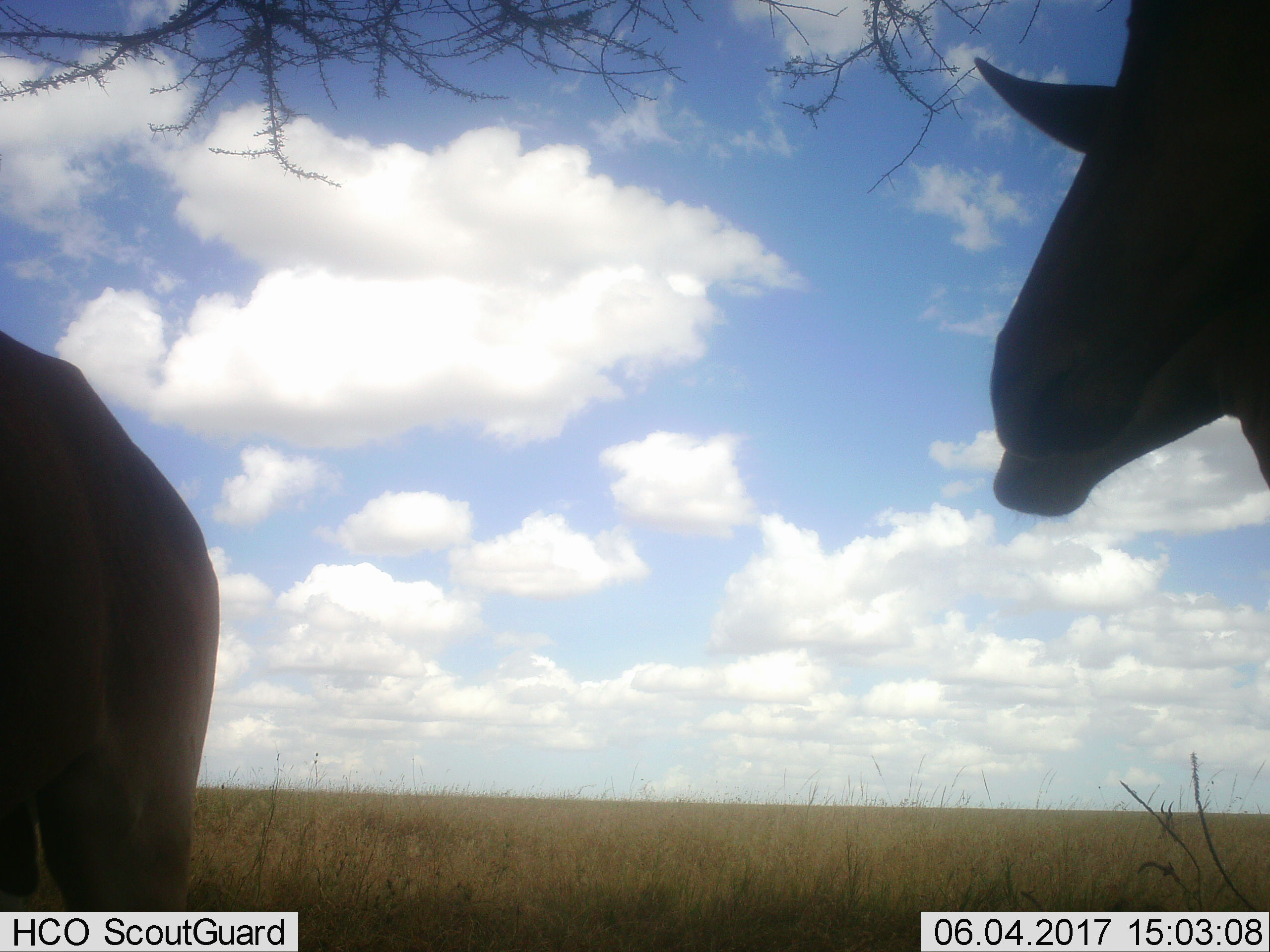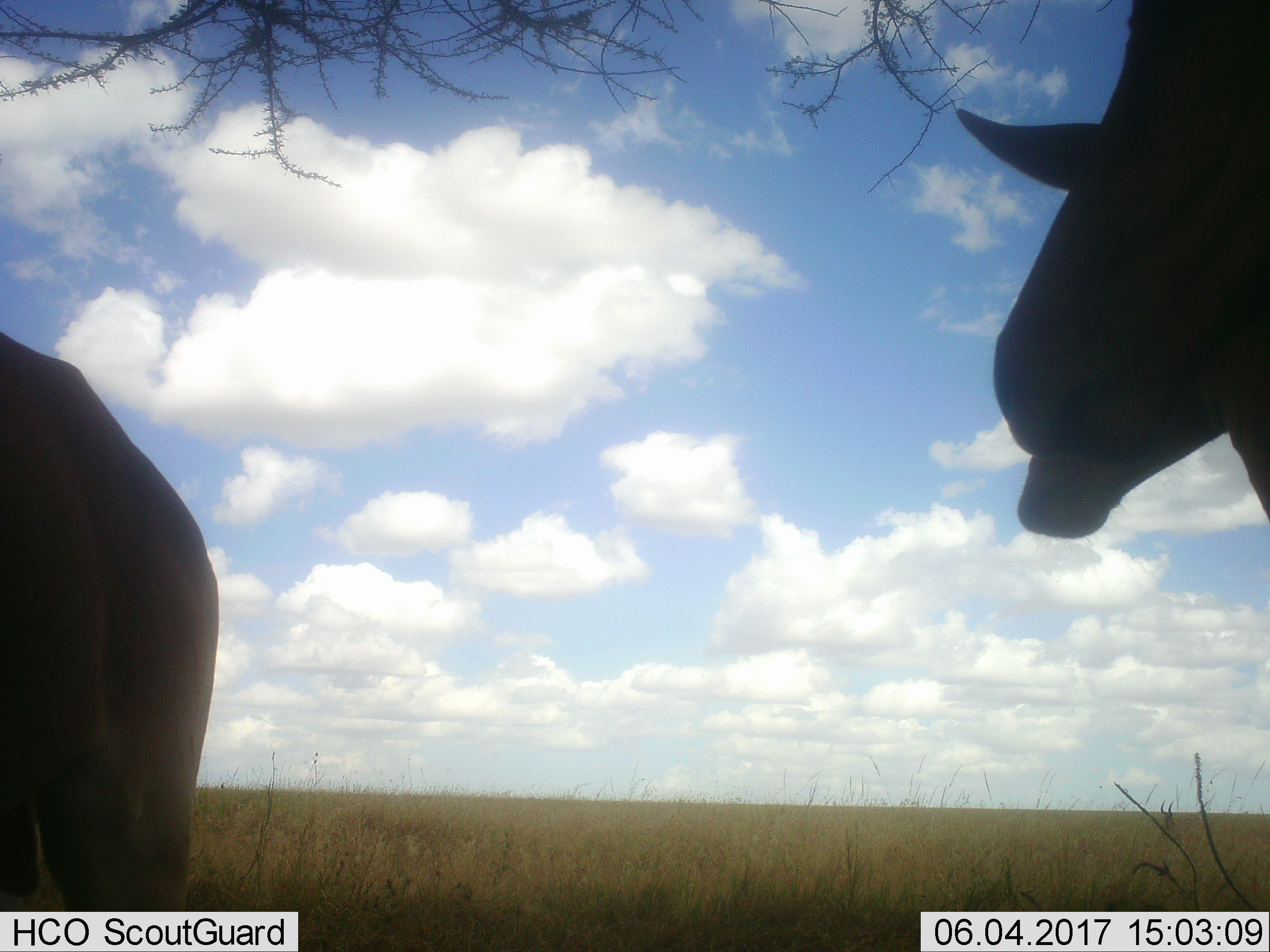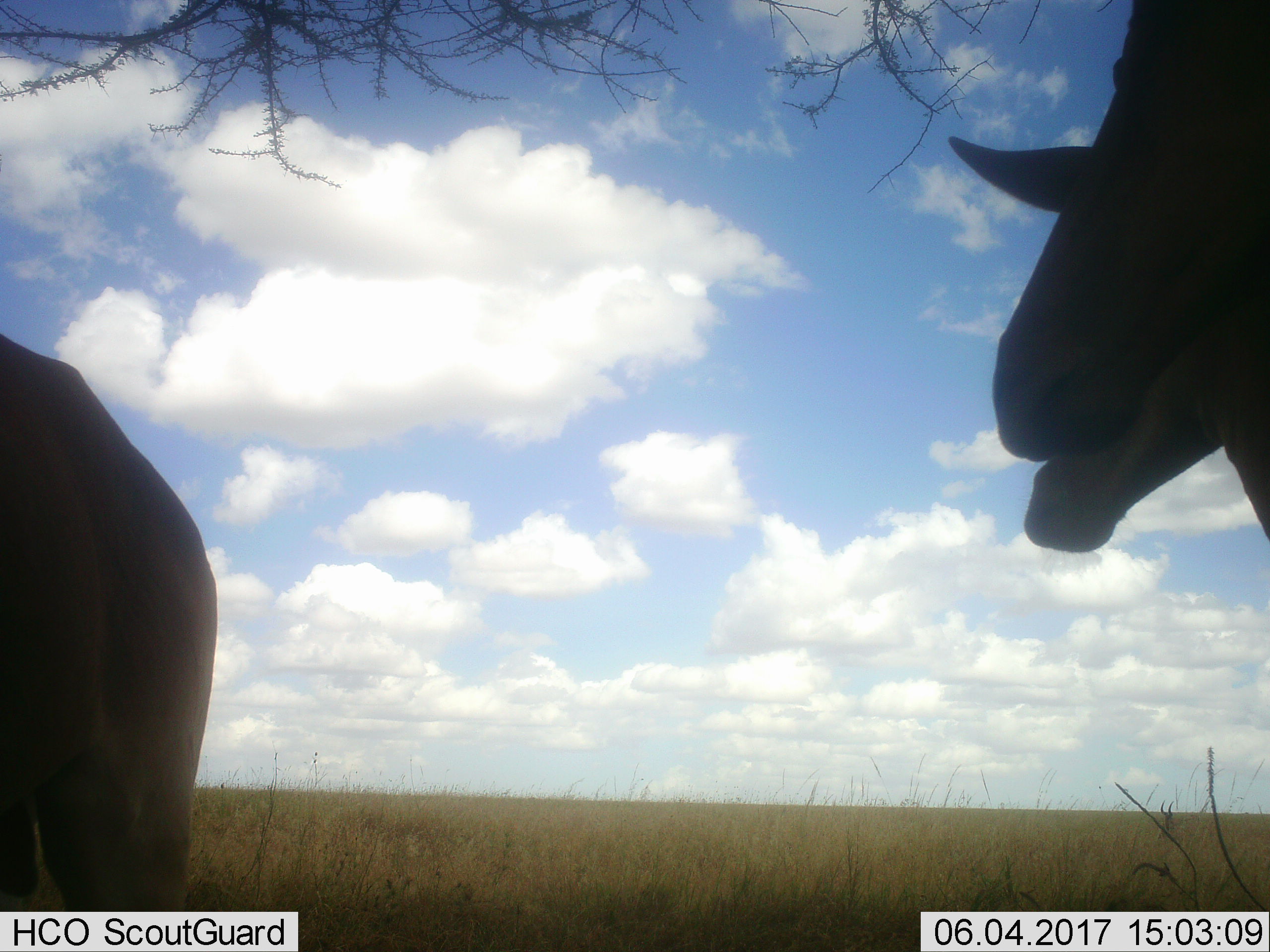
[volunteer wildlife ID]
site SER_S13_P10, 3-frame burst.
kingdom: Animalia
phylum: Chordata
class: Mammalia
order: Artiodactyla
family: Bovidae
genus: Alcelaphus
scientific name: Alcelaphus buselaphus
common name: hartebeest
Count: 2.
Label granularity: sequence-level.